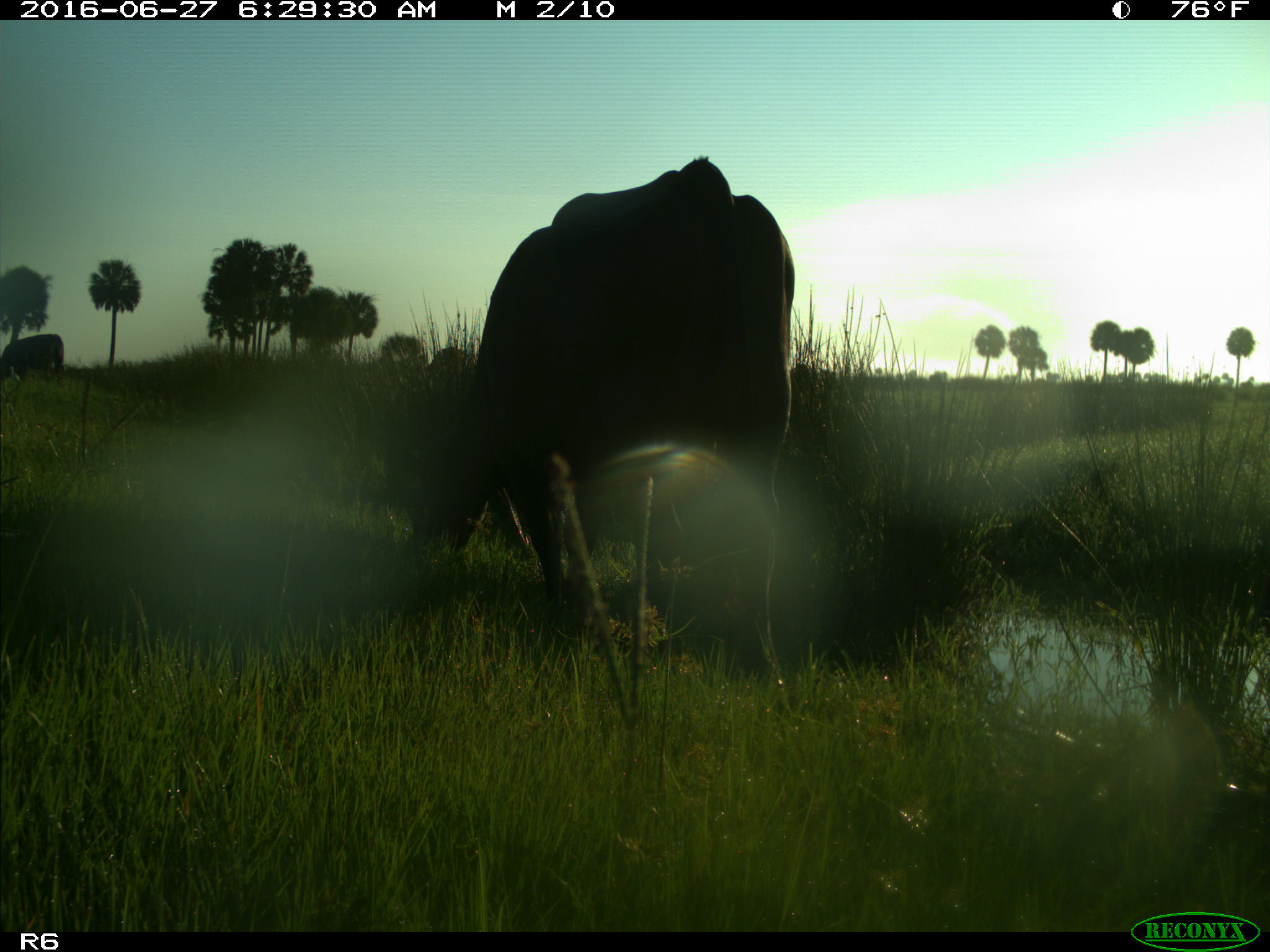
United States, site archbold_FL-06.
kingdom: Animalia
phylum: Chordata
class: Mammalia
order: Artiodactyla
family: Bovidae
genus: Bos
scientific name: Bos taurus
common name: domestic cow